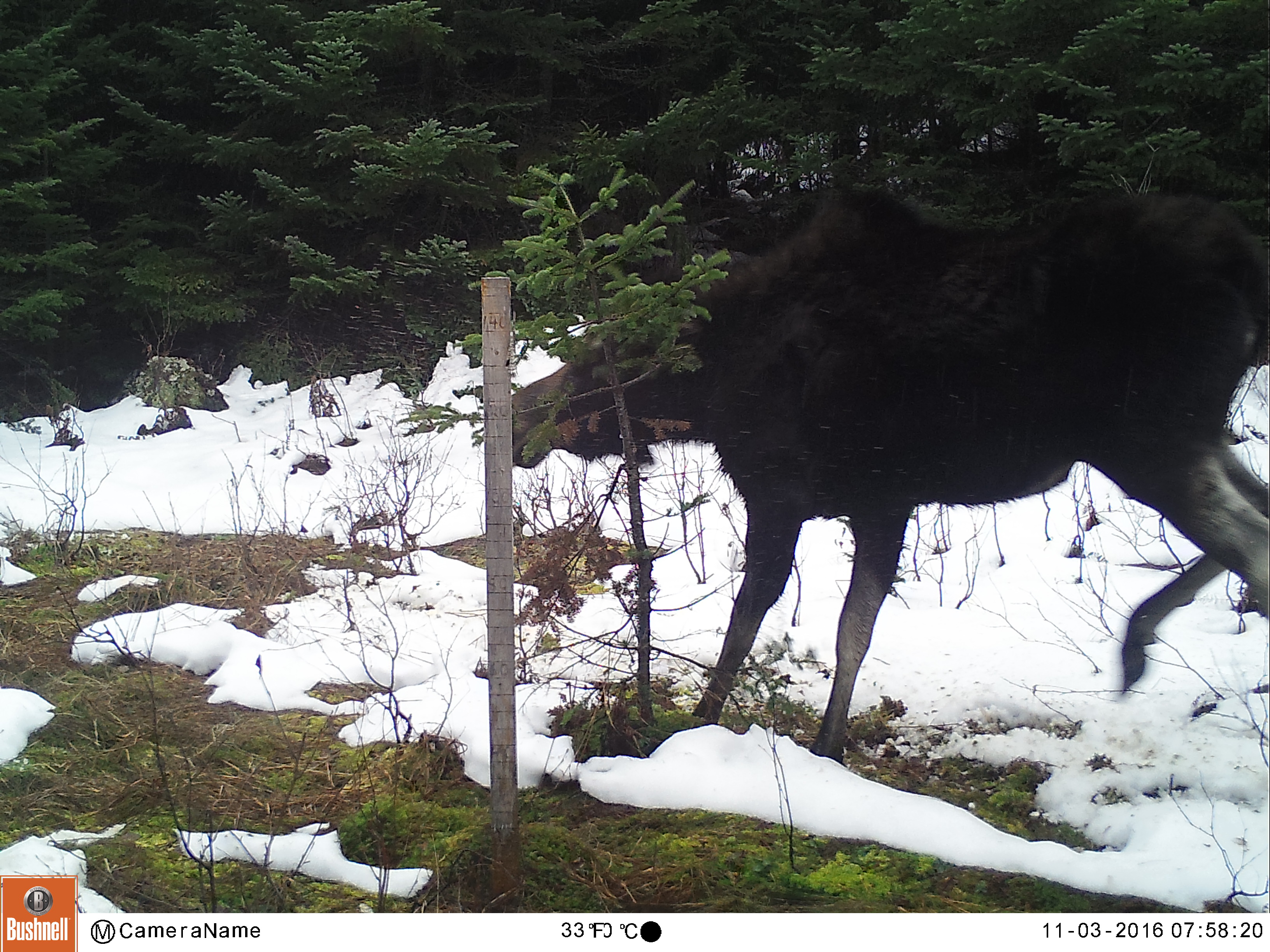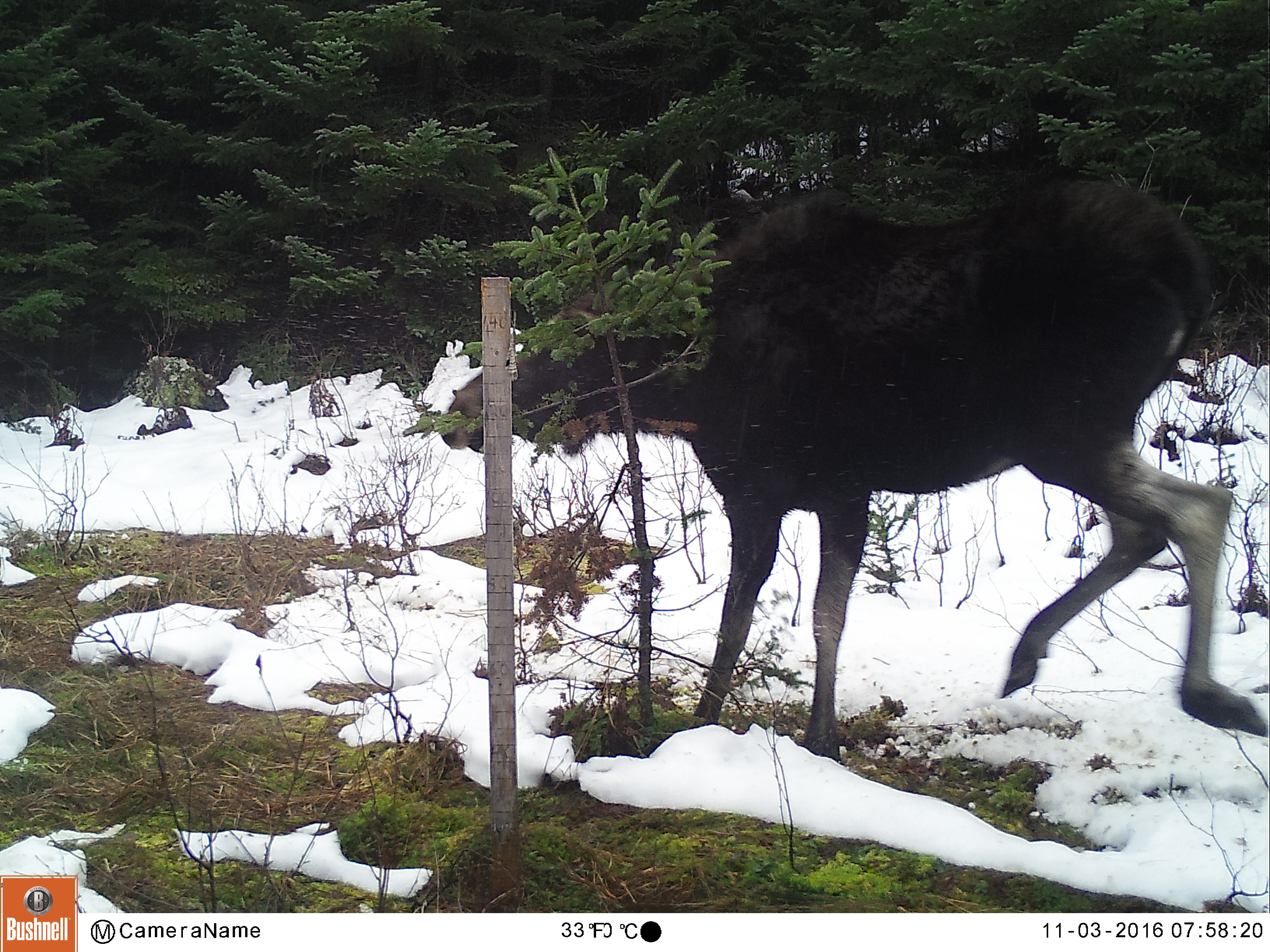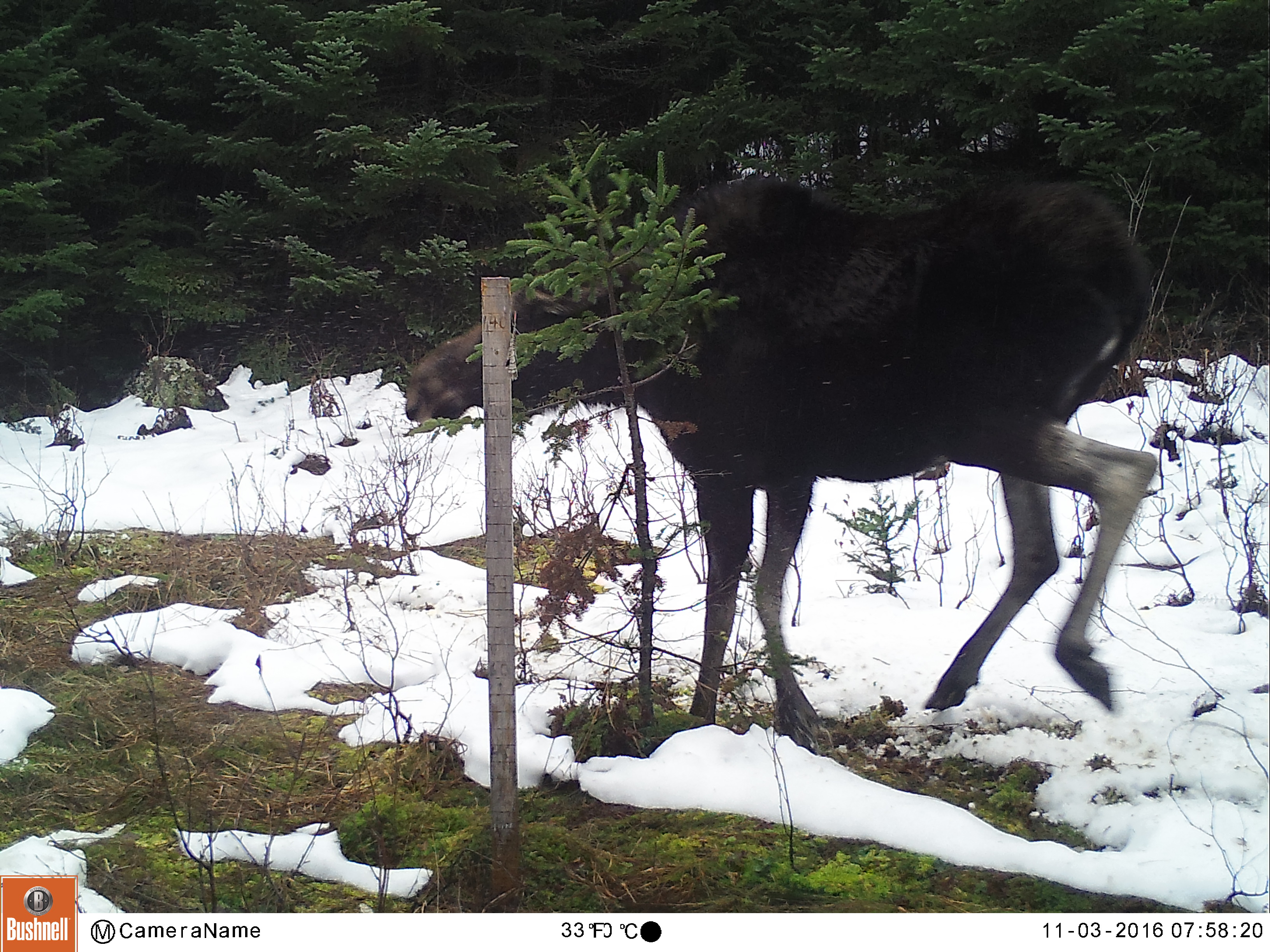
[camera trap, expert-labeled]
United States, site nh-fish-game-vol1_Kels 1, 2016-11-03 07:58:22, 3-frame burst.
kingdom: Animalia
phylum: Chordata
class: Mammalia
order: Artiodactyla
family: Cervidae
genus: Alces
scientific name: Alces alces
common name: moose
Moose (Alces alces).